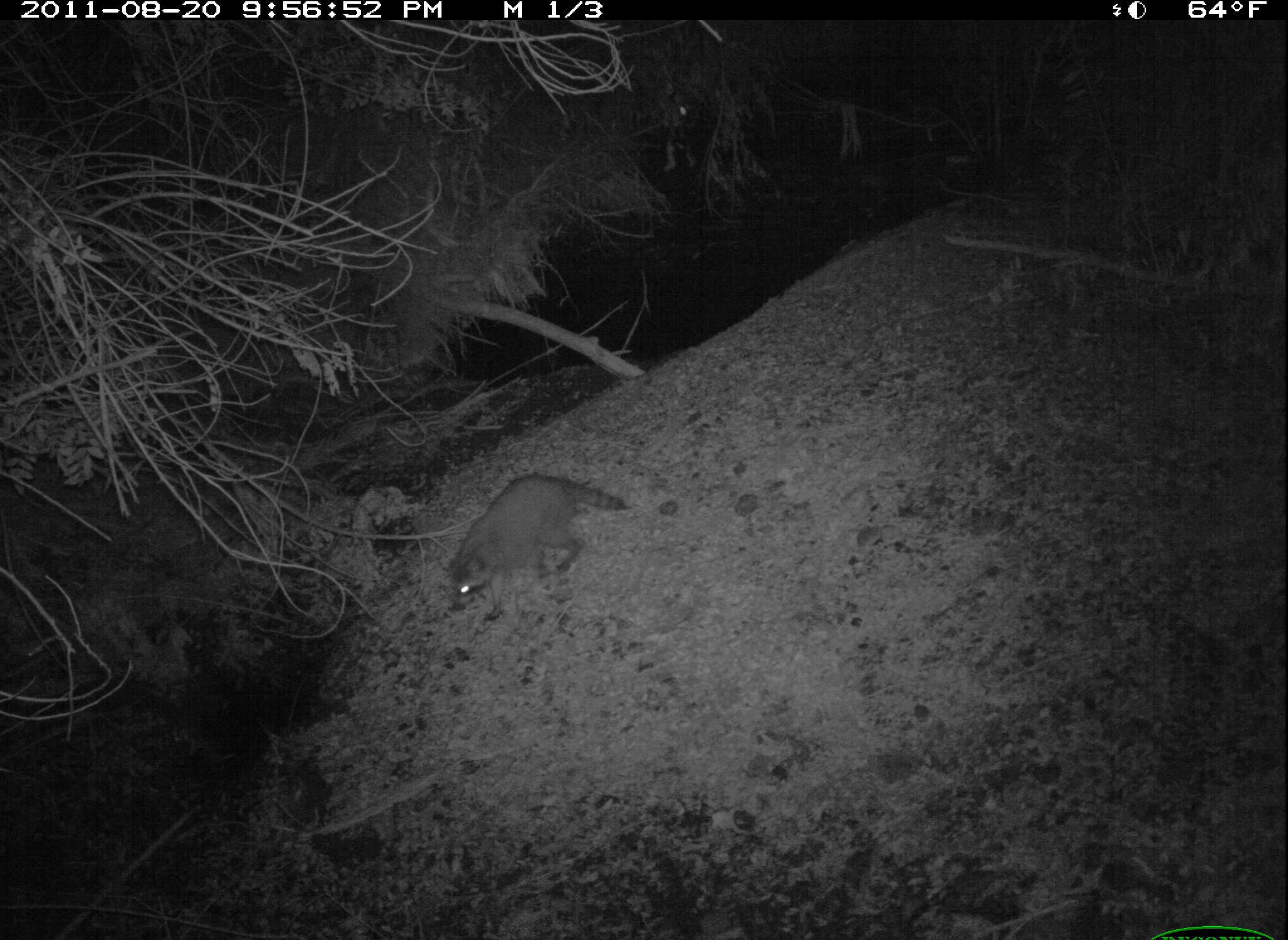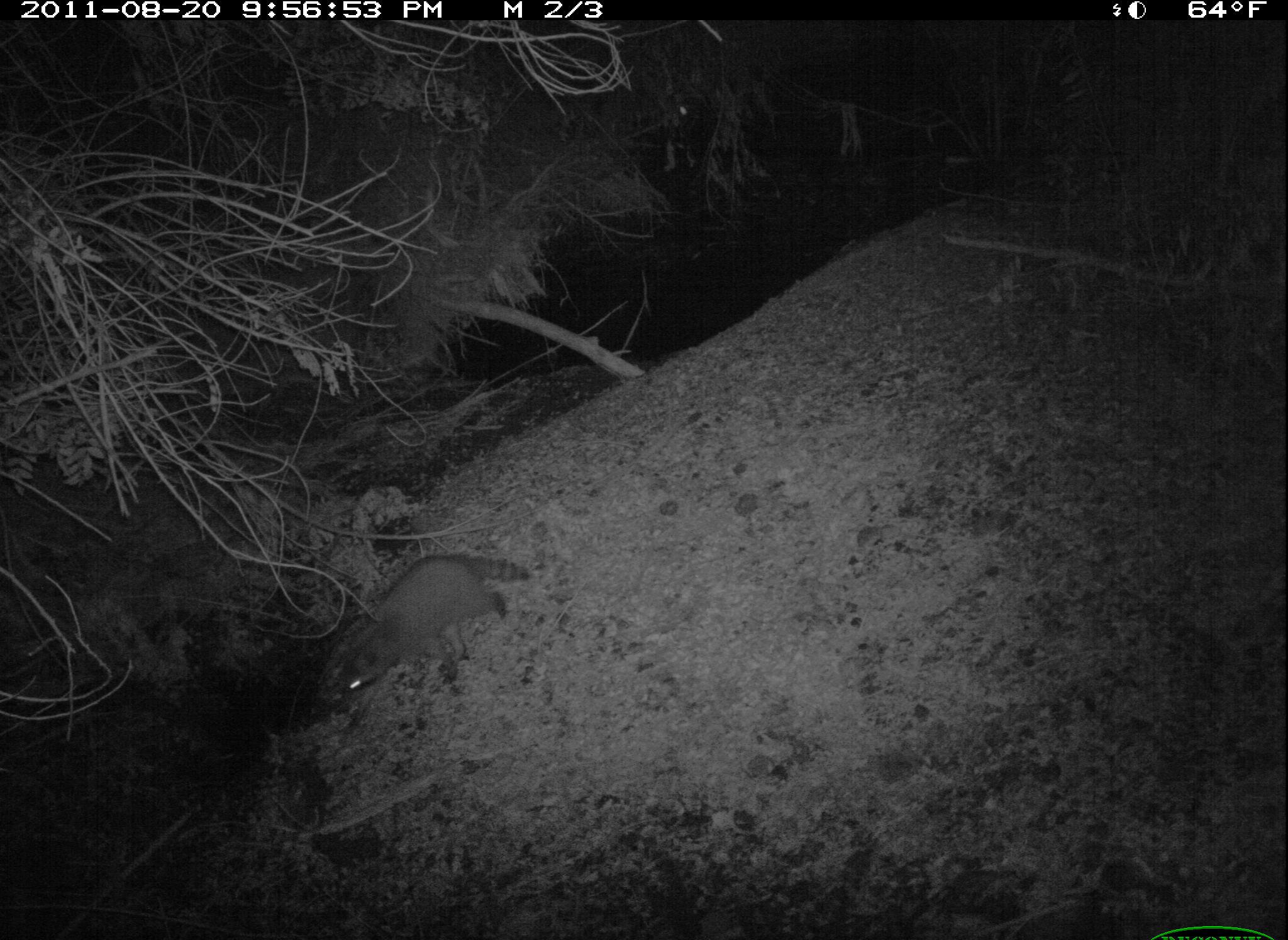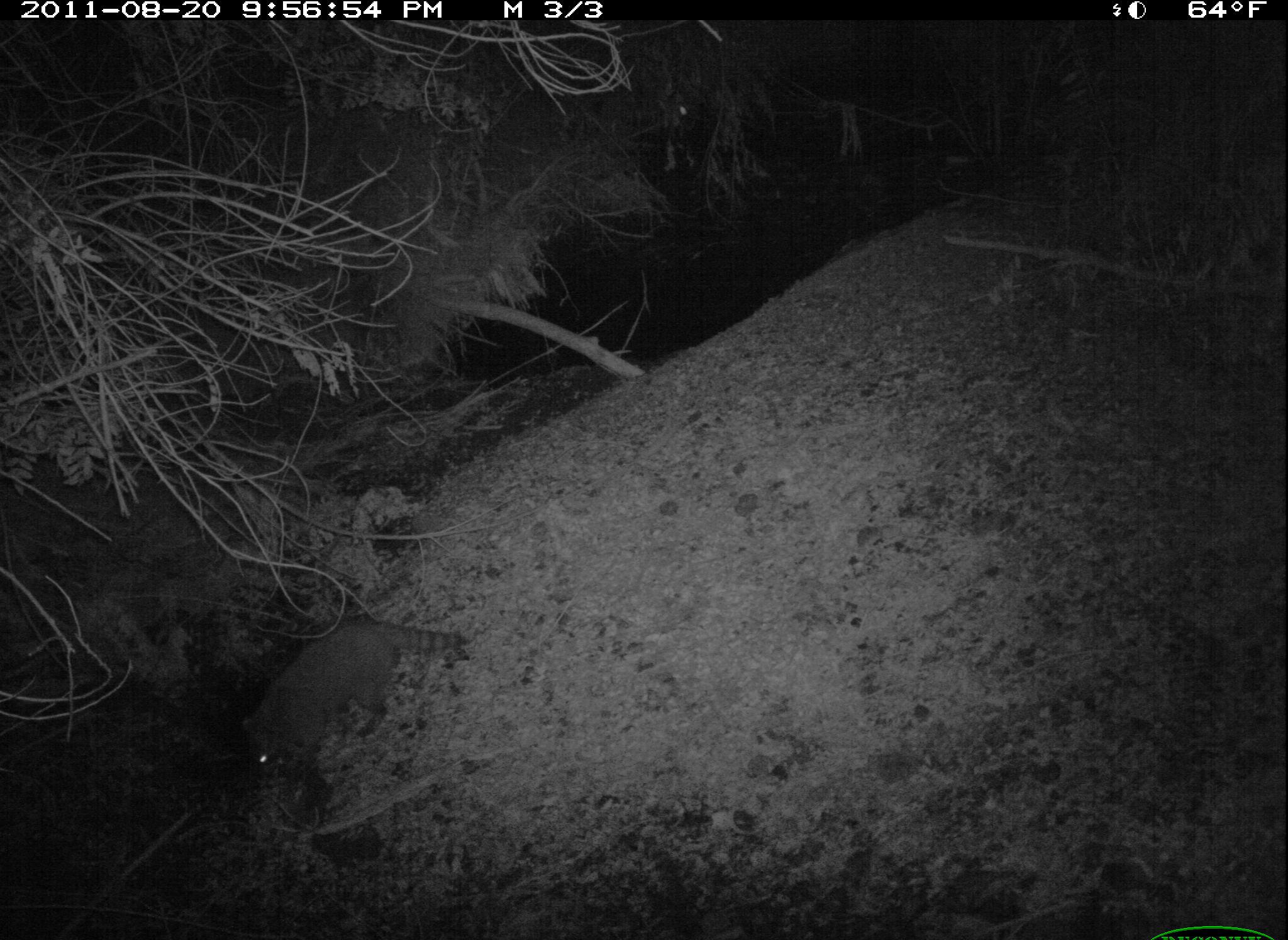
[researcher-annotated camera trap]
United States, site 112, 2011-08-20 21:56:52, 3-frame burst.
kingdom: Animalia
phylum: Chordata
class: Mammalia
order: Carnivora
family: Procyonidae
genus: Procyon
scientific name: Procyon lotor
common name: raccoon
Raccoon (Procyon lotor).